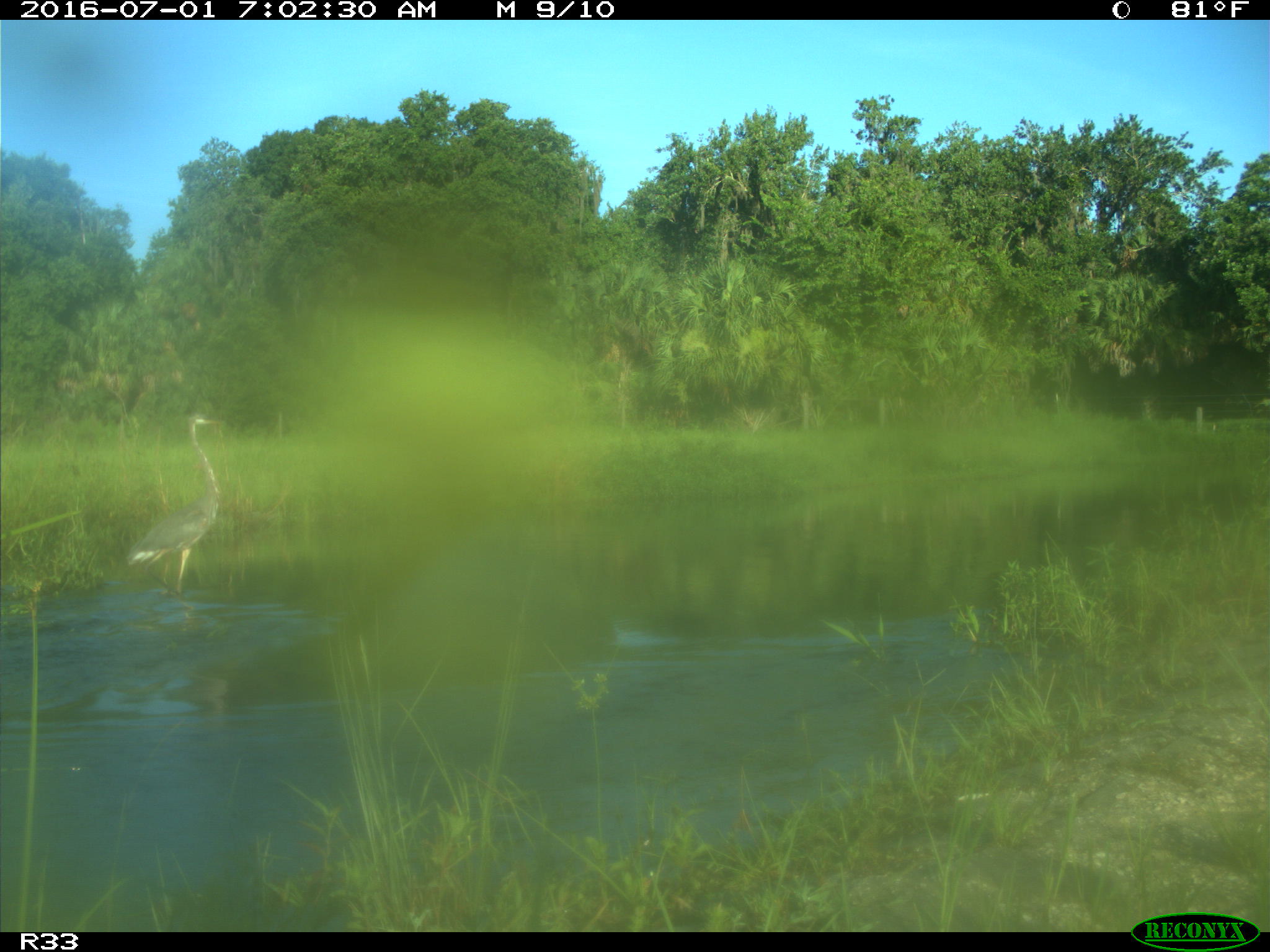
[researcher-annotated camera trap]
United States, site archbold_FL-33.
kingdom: Animalia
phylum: Chordata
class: Aves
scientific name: Aves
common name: birds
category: unidentified bird